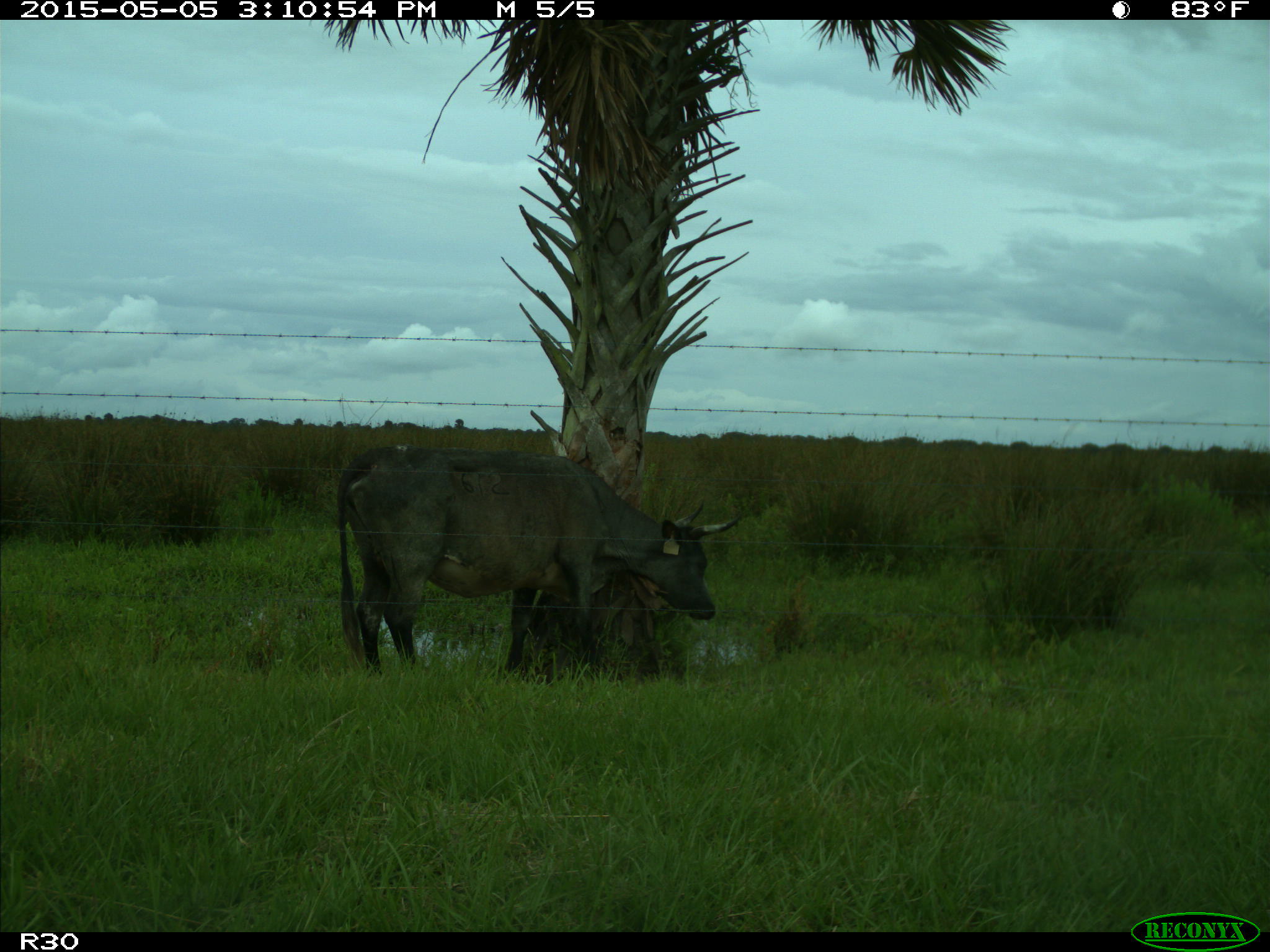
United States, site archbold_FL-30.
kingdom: Animalia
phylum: Chordata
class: Mammalia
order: Artiodactyla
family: Bovidae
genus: Bos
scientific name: Bos taurus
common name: domestic cow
Bos taurus (domestic cow).